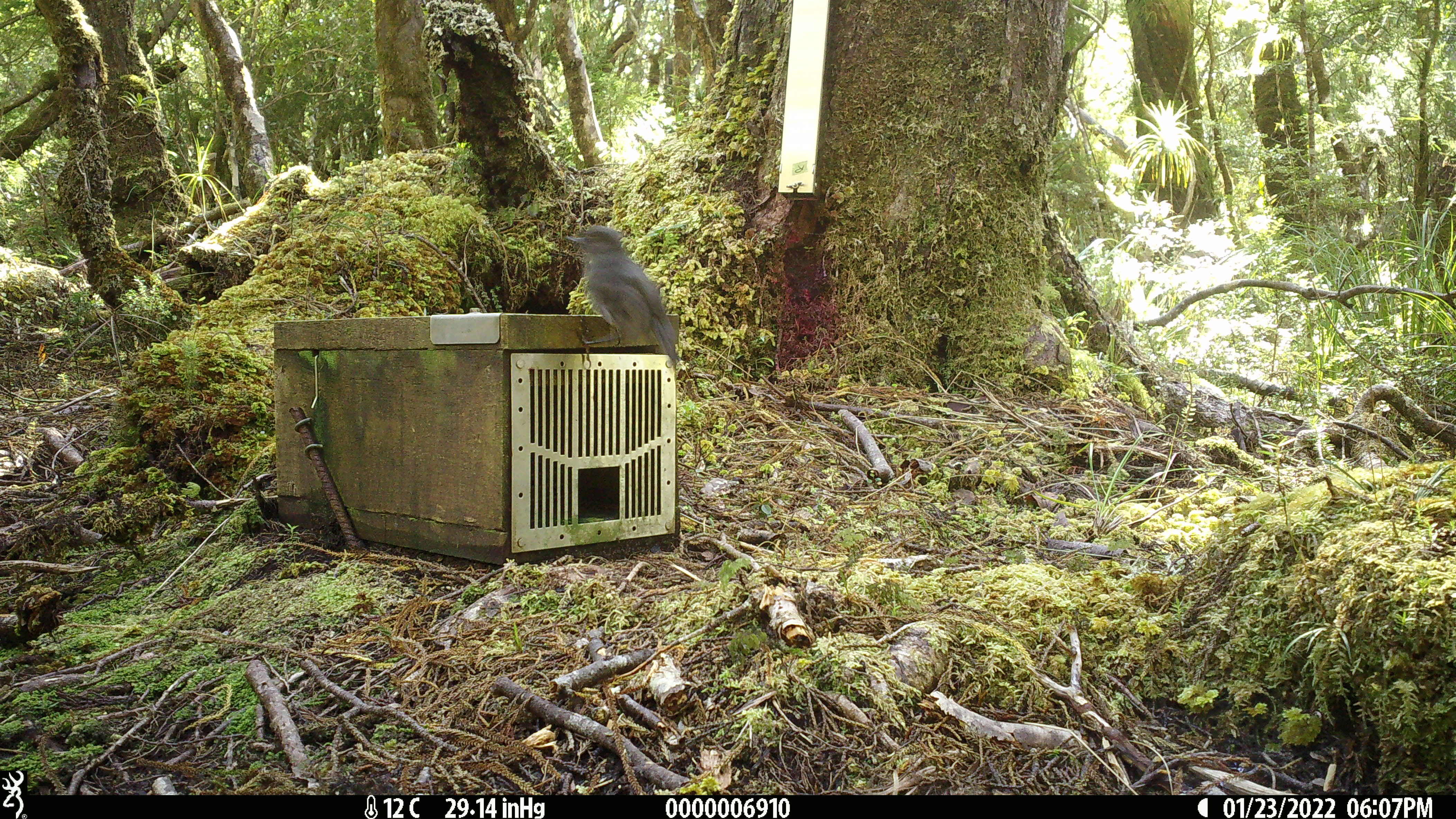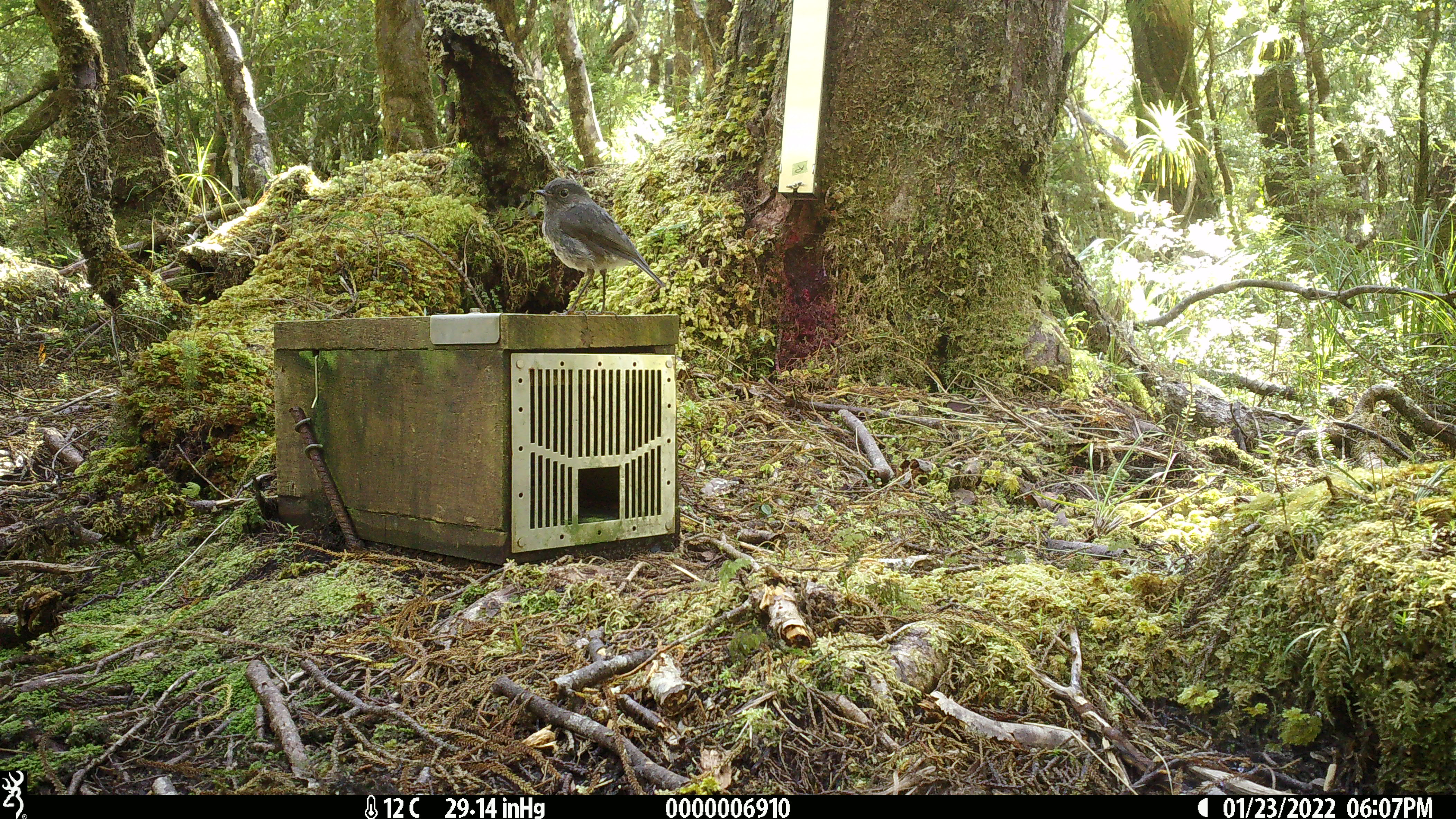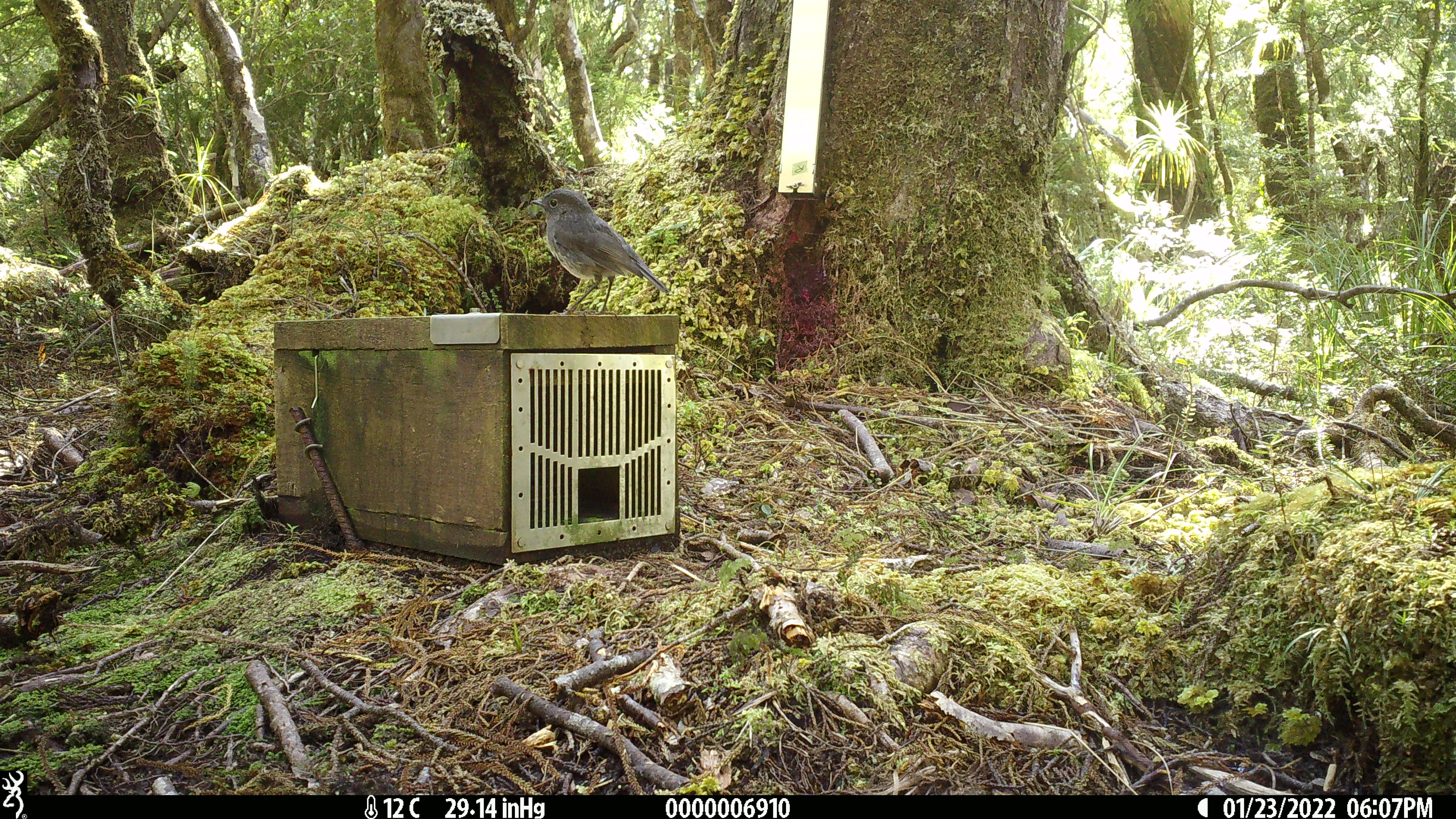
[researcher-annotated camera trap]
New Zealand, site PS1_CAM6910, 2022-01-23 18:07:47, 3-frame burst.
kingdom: Animalia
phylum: Chordata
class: Aves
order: Passeriformes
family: Petroicidae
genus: Petroica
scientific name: Petroica australis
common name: new zealand robin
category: robin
Robin (new zealand robin) (Petroica australis).